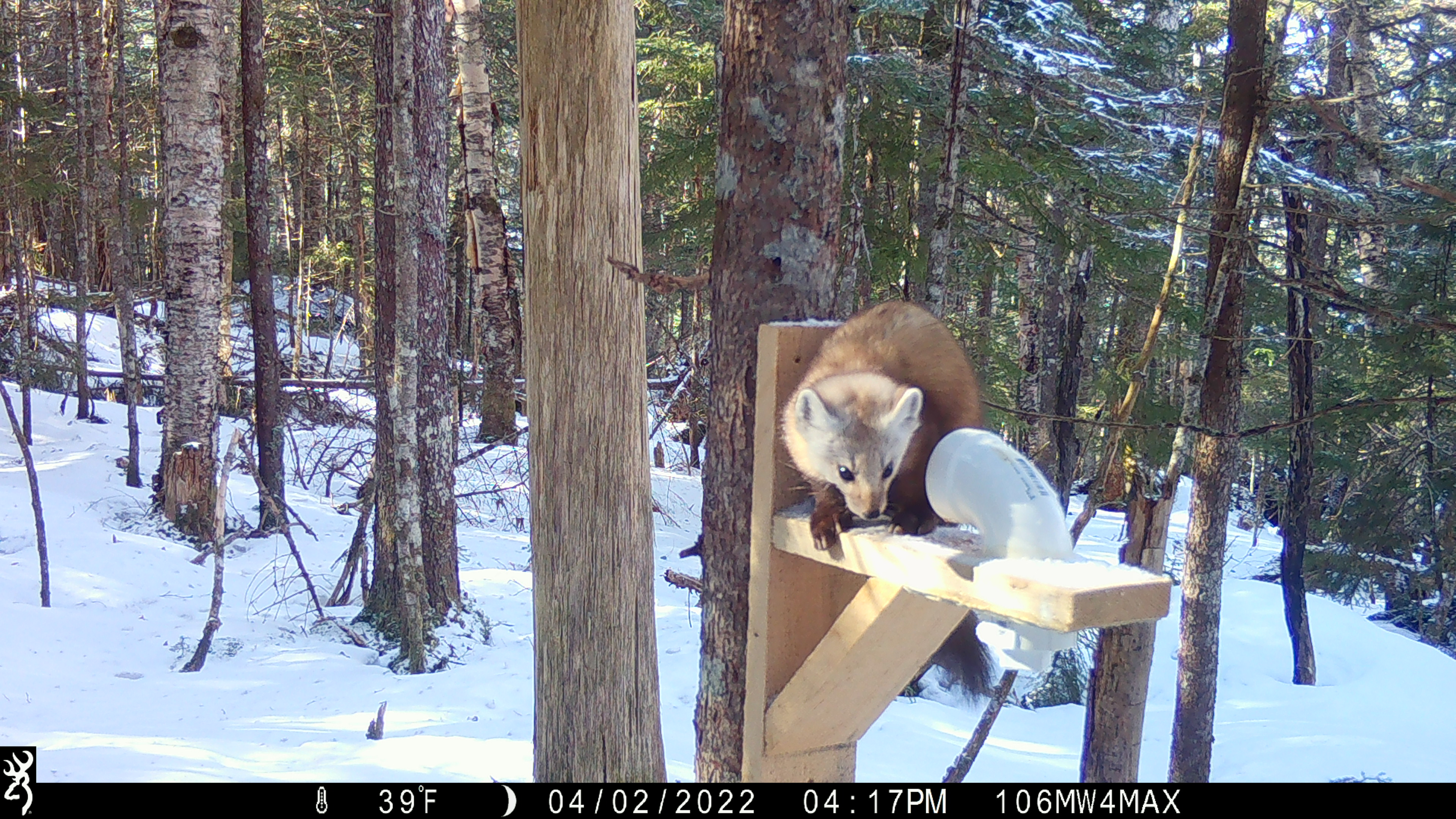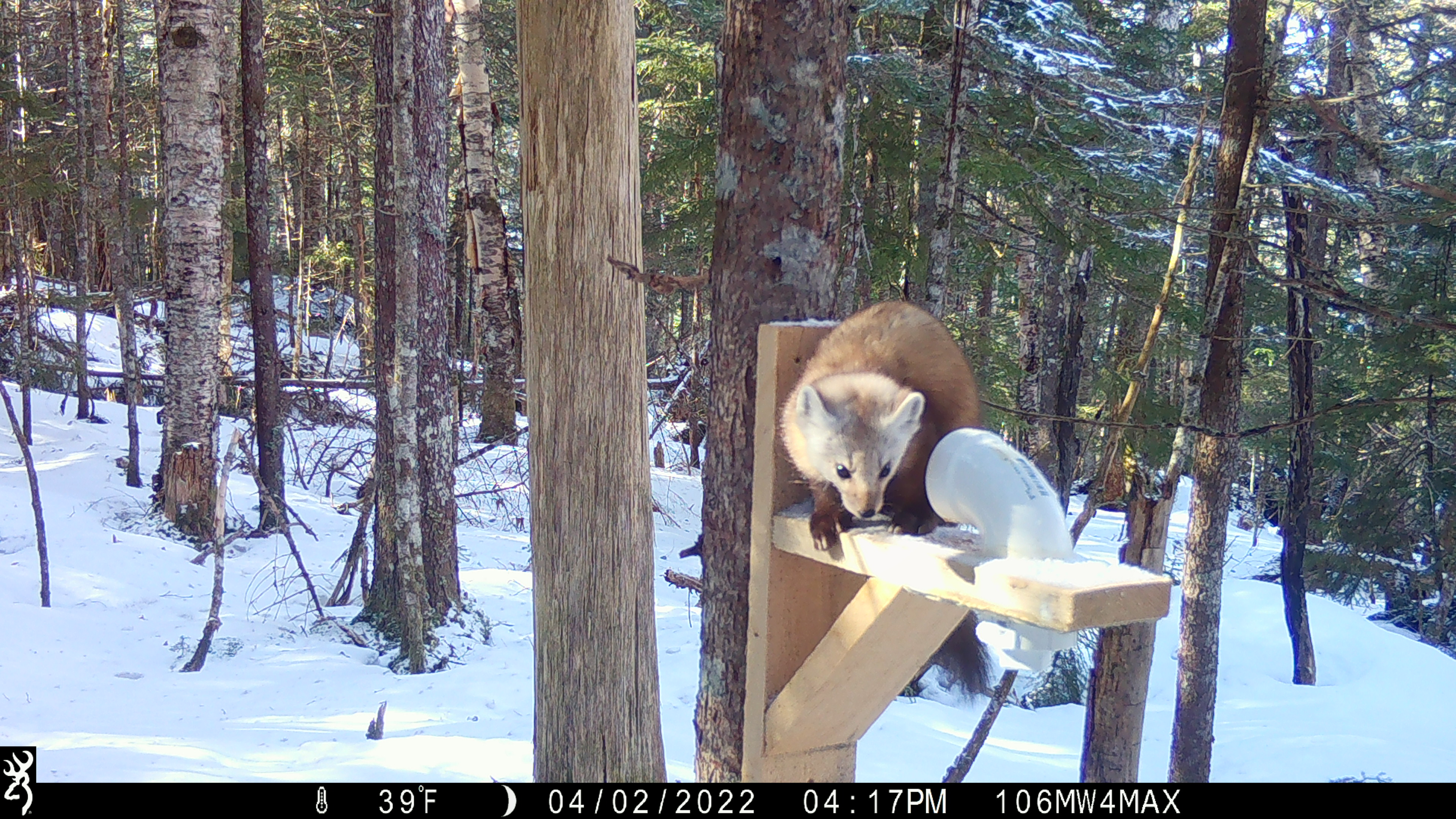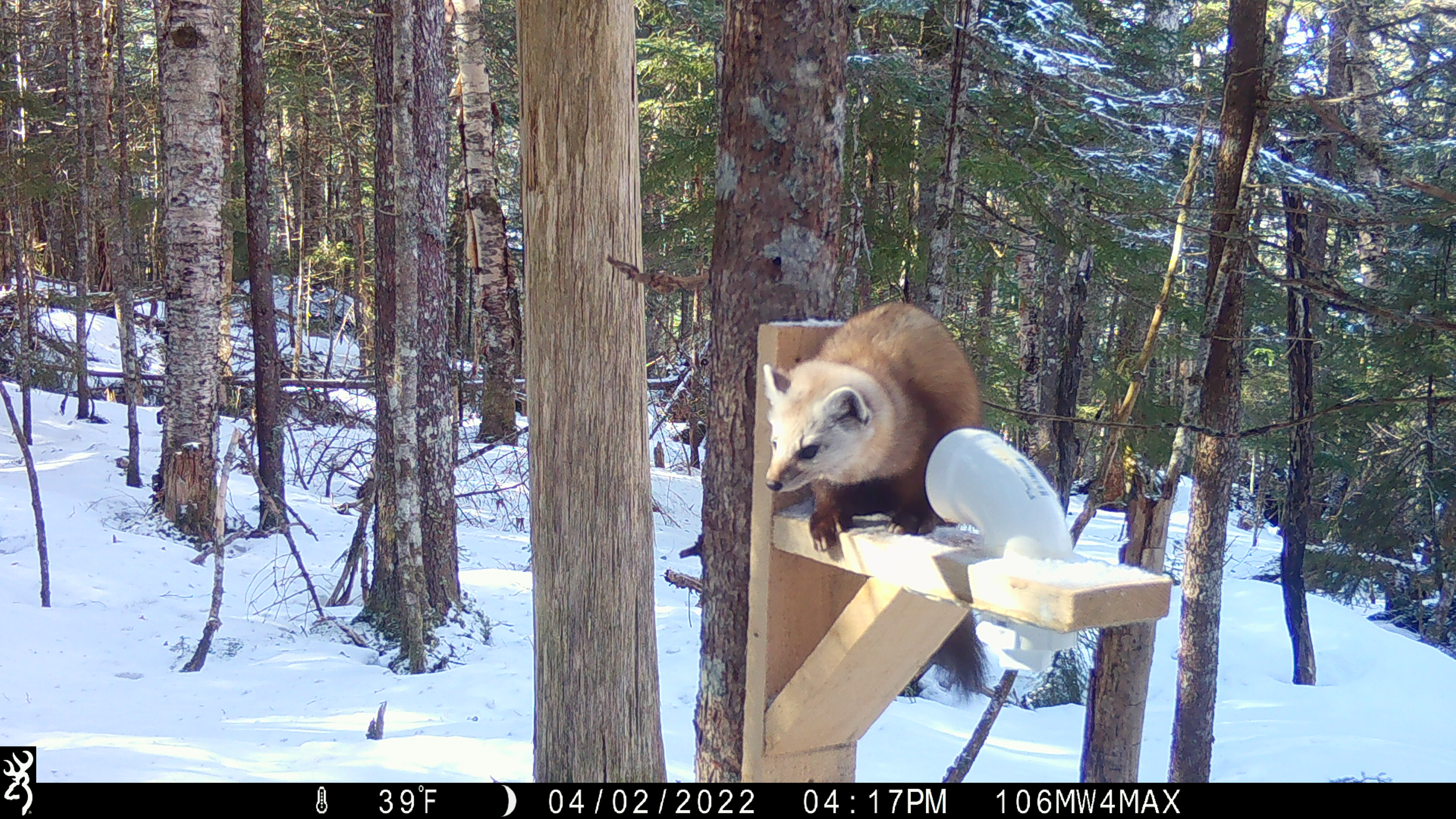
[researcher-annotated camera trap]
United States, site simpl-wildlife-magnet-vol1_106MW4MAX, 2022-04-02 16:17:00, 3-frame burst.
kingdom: Animalia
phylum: Chordata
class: Mammalia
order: Carnivora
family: Mustelidae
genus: Martes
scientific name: Martes americana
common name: american marten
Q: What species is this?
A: American marten (Martes americana).